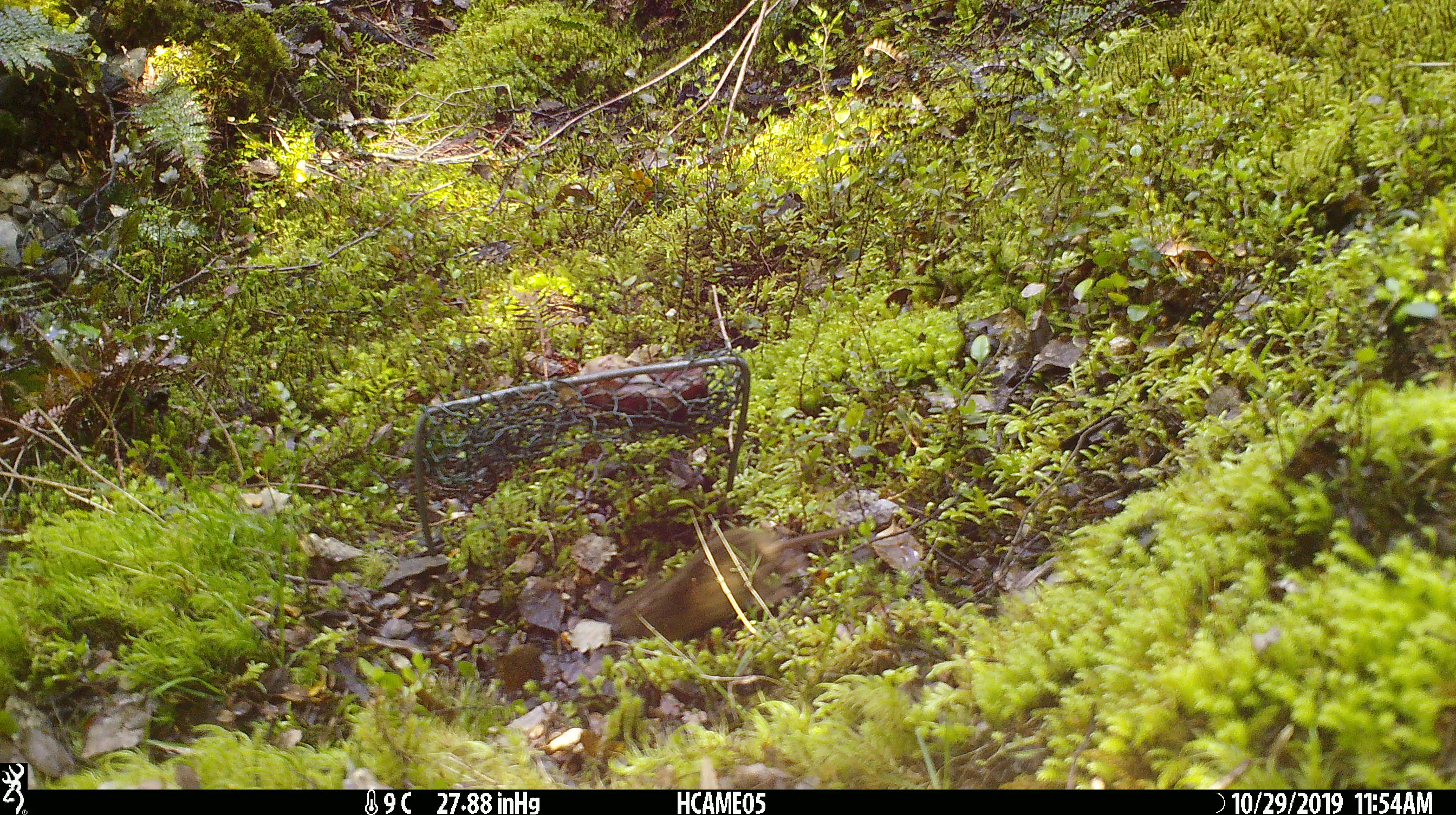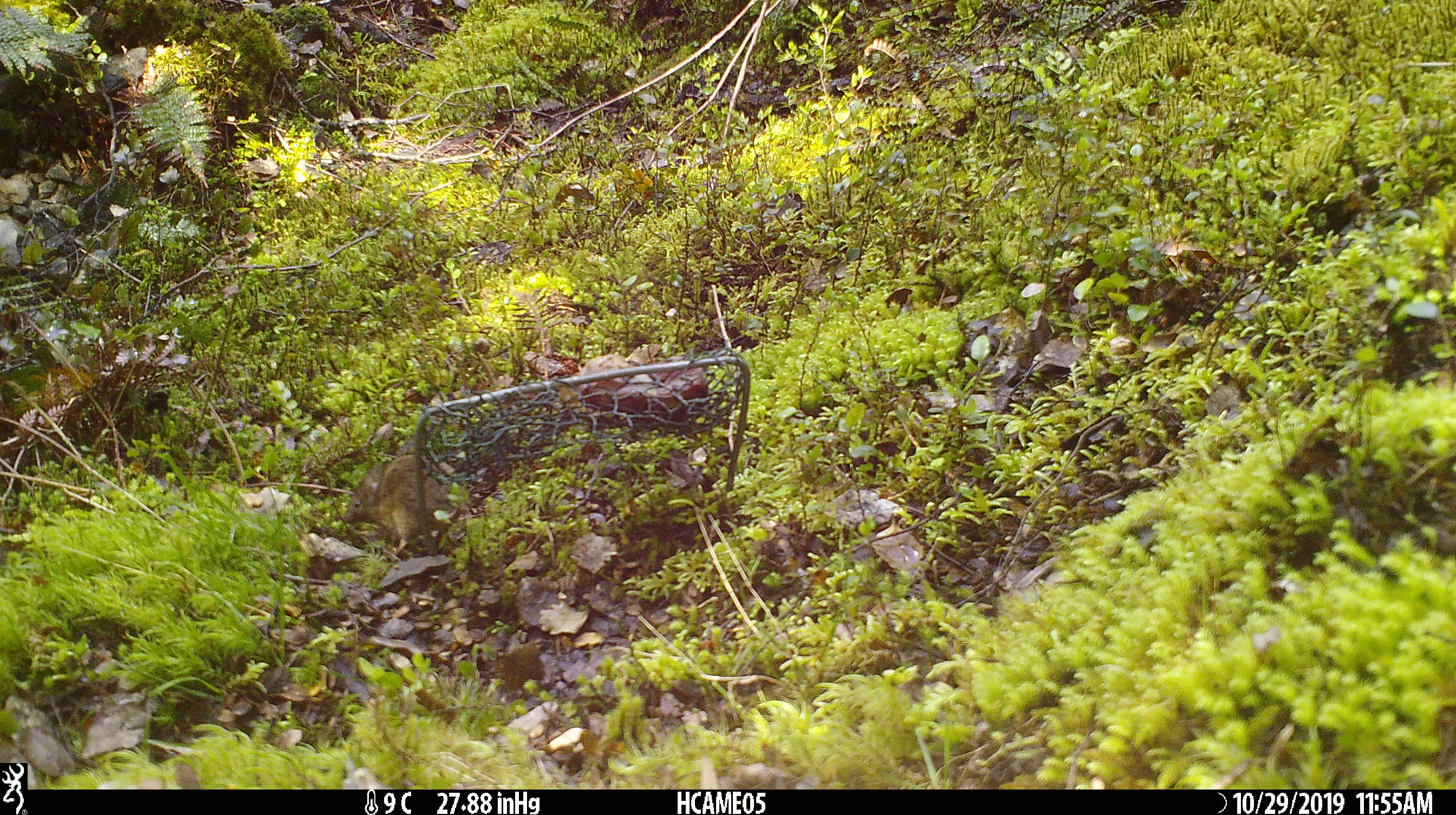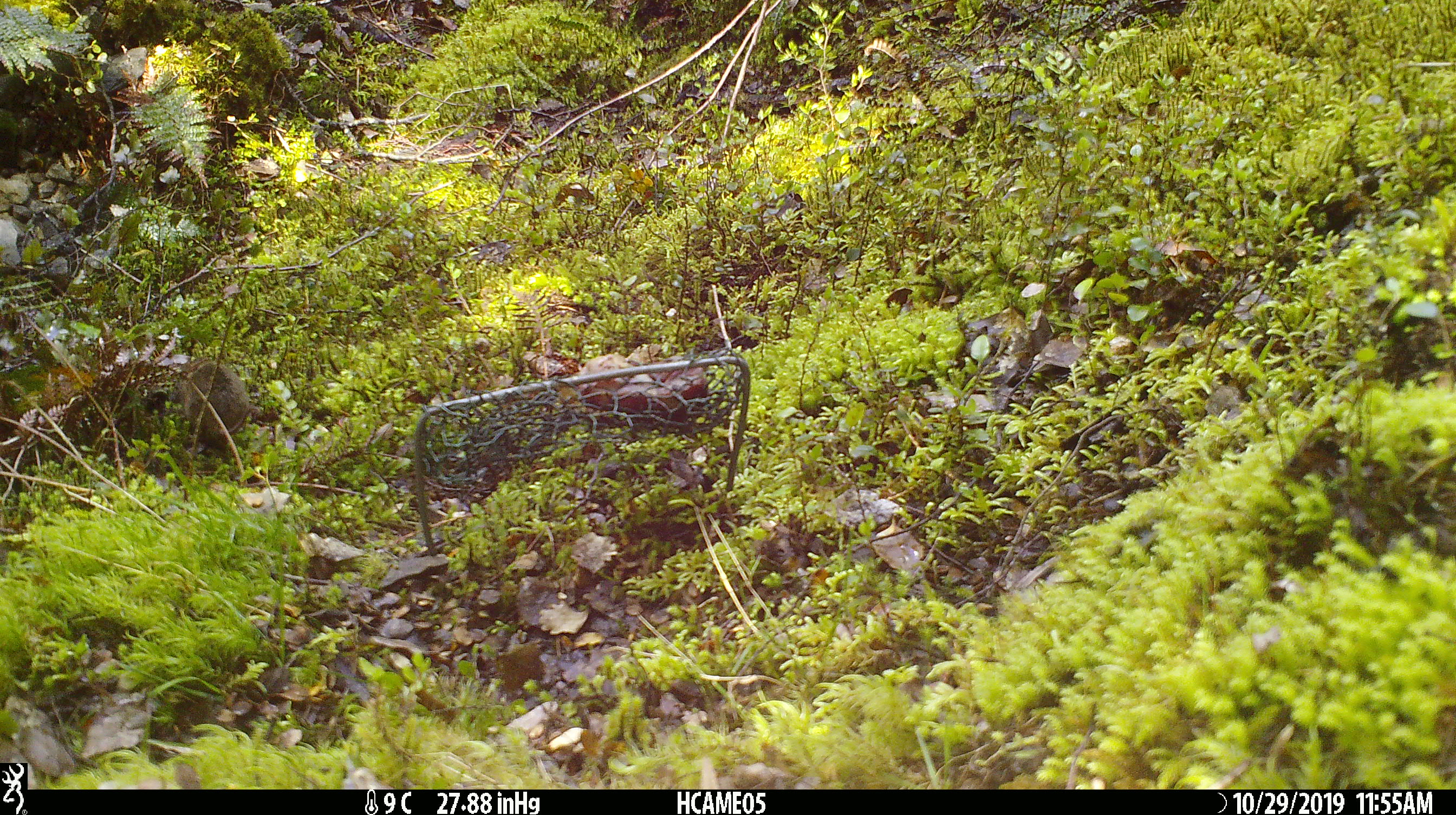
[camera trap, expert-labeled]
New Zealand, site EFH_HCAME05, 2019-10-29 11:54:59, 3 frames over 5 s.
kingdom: Animalia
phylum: Chordata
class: Mammalia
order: Rodentia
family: Muridae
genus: Mus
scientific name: Mus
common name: mouse